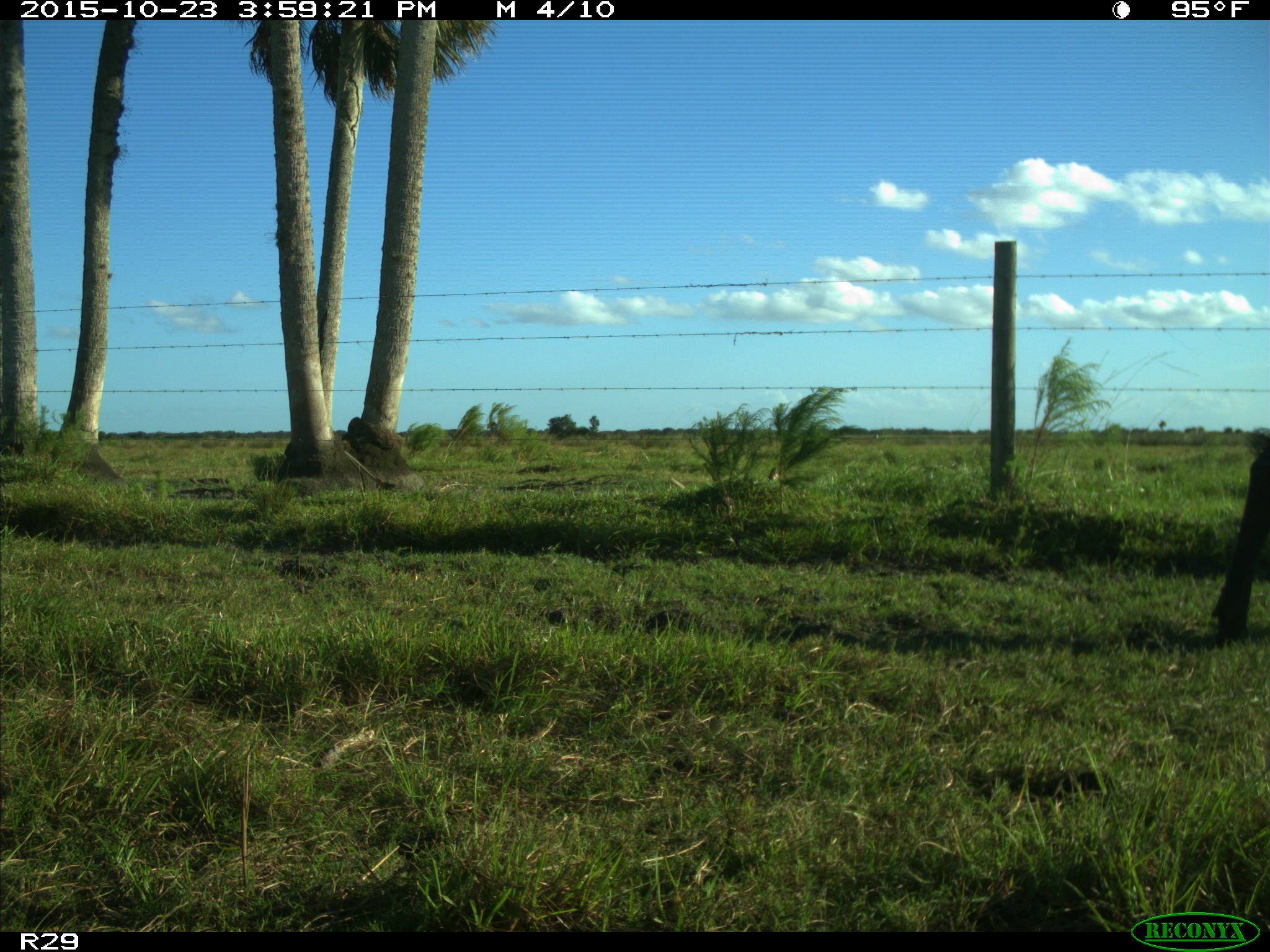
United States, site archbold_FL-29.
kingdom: Animalia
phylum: Chordata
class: Mammalia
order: Artiodactyla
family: Bovidae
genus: Bos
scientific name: Bos taurus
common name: domestic cow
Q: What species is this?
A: Bos taurus (domestic cow).